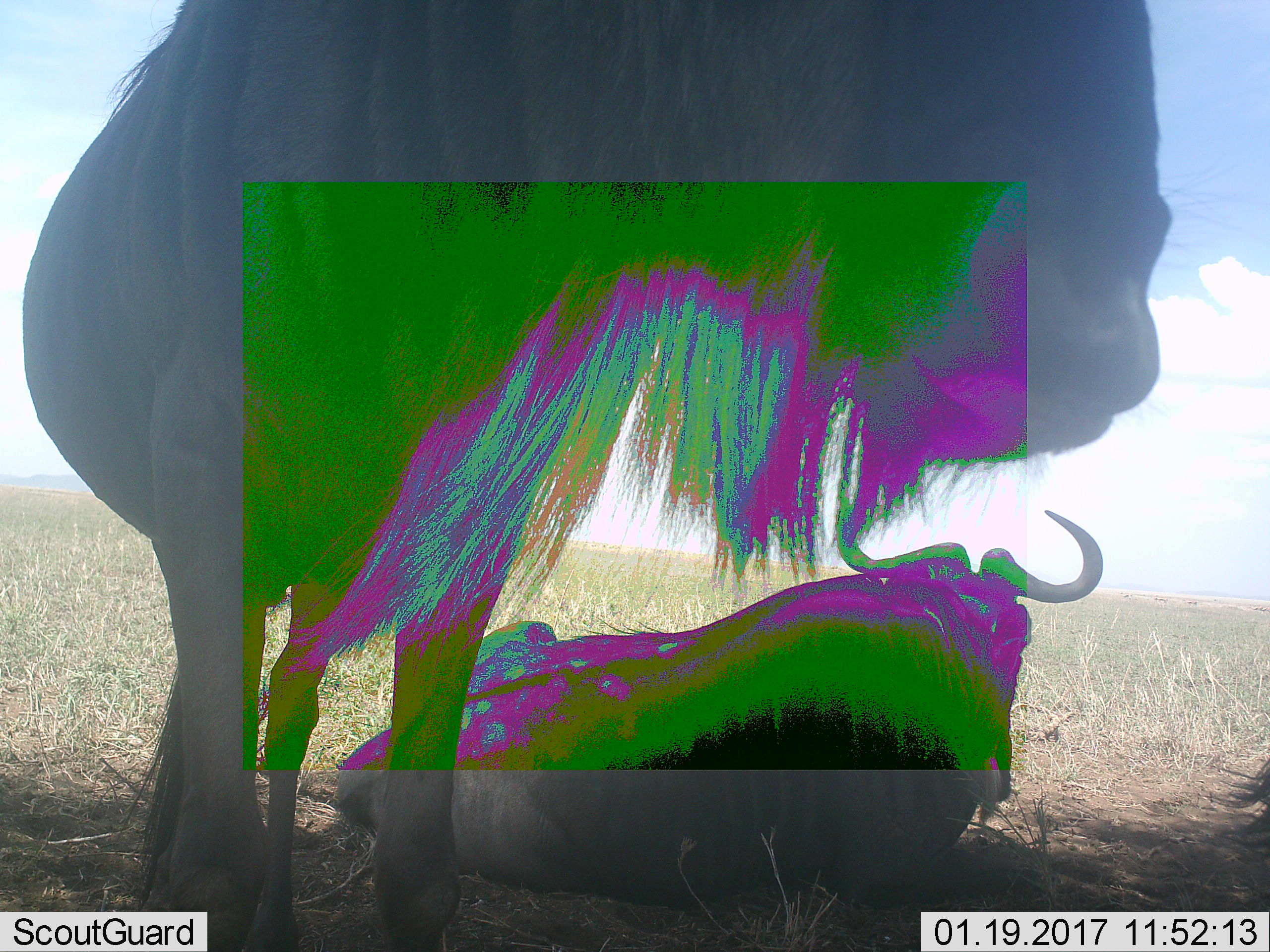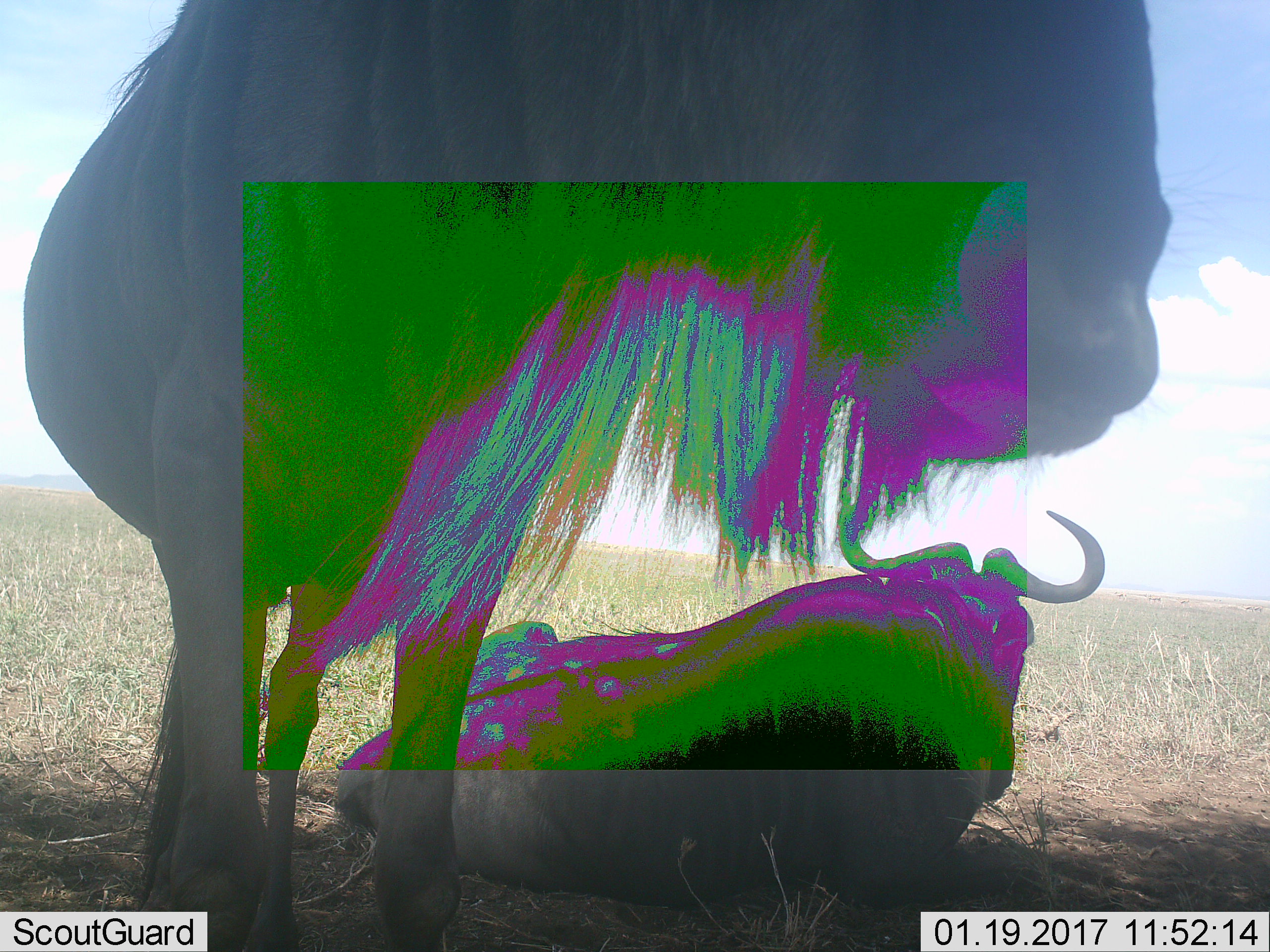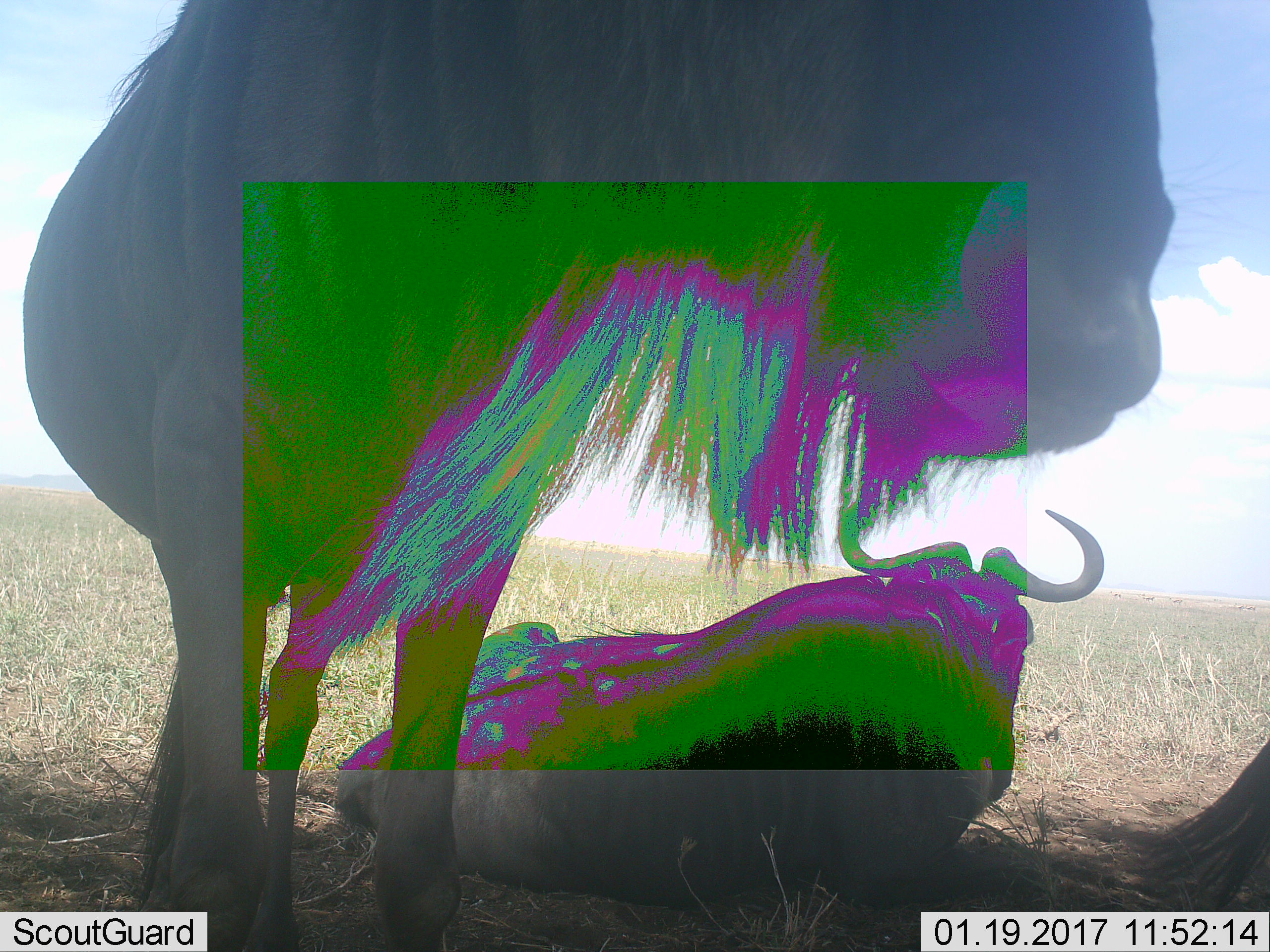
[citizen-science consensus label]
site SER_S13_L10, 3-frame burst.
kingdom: Animalia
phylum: Chordata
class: Mammalia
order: Artiodactyla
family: Bovidae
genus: Connochaetes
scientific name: Connochaetes taurinus taurinus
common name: blue wildebeest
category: wildebeestblue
Wildebeestblue (blue wildebeest) (Connochaetes taurinus taurinus), count 3. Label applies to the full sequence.